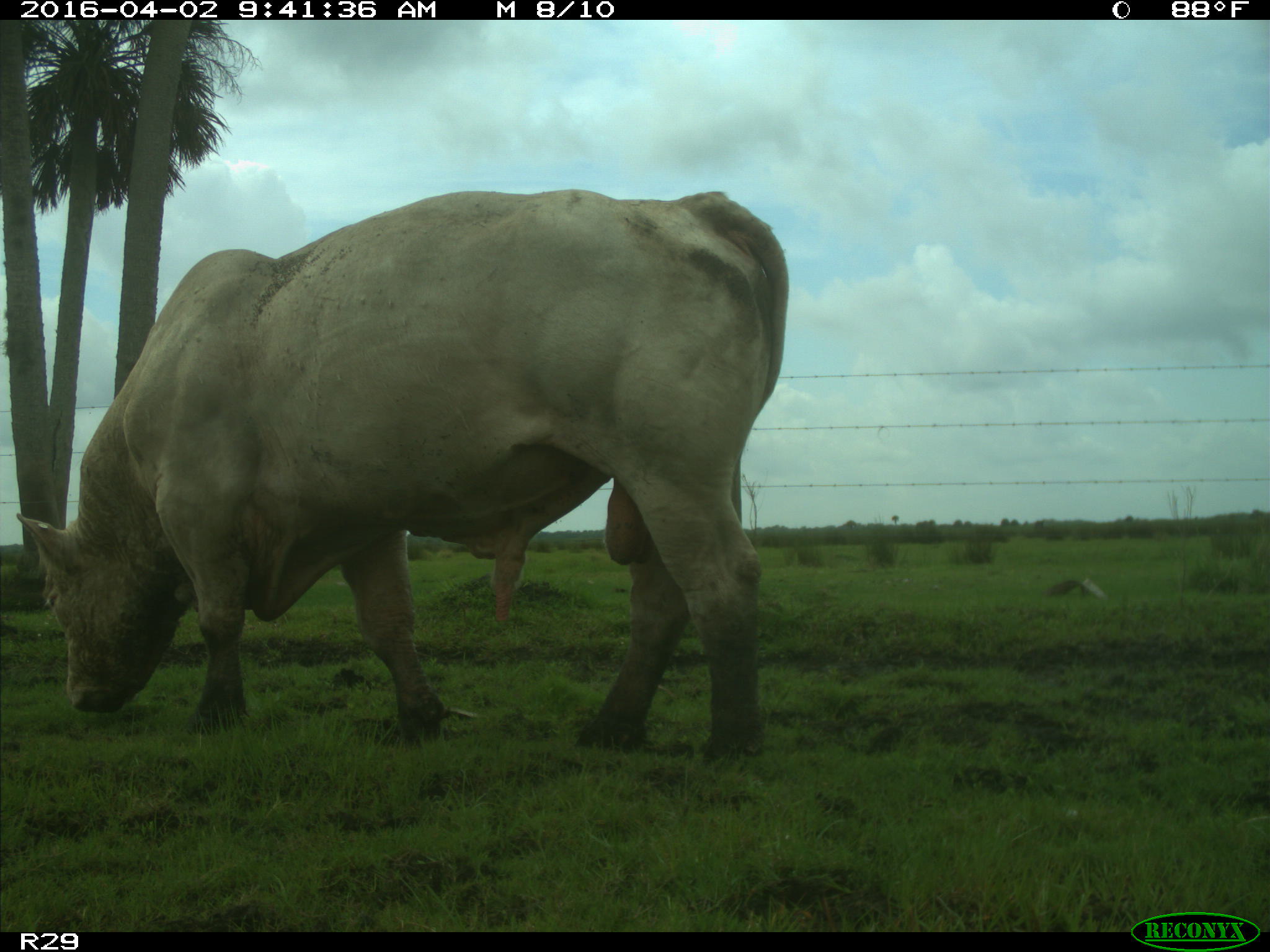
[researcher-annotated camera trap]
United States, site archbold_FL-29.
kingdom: Animalia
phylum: Chordata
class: Mammalia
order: Artiodactyla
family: Bovidae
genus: Bos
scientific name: Bos taurus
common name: domestic cow